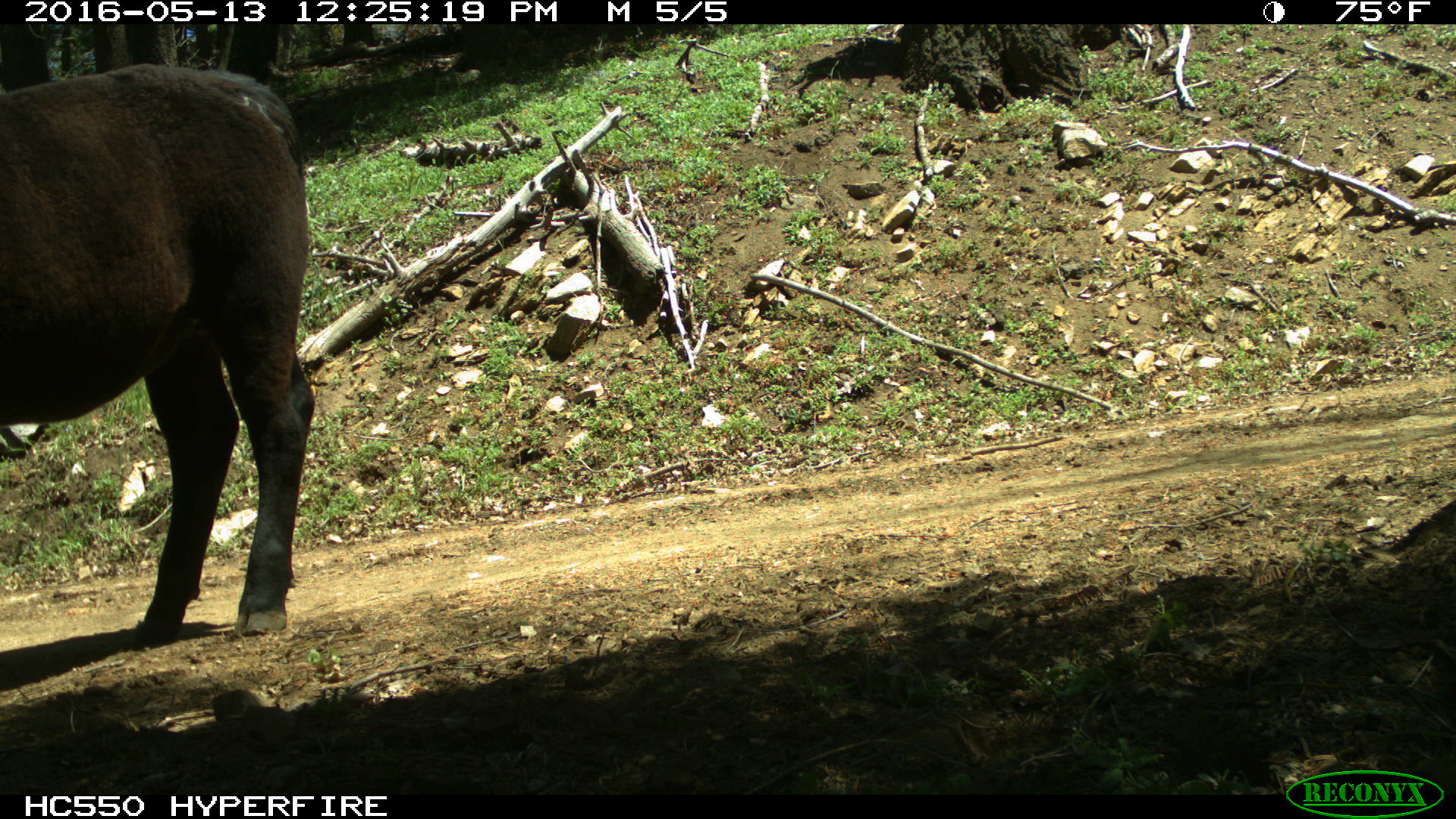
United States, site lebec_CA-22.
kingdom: Animalia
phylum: Chordata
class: Mammalia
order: Artiodactyla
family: Bovidae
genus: Bos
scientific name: Bos taurus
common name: domestic cow